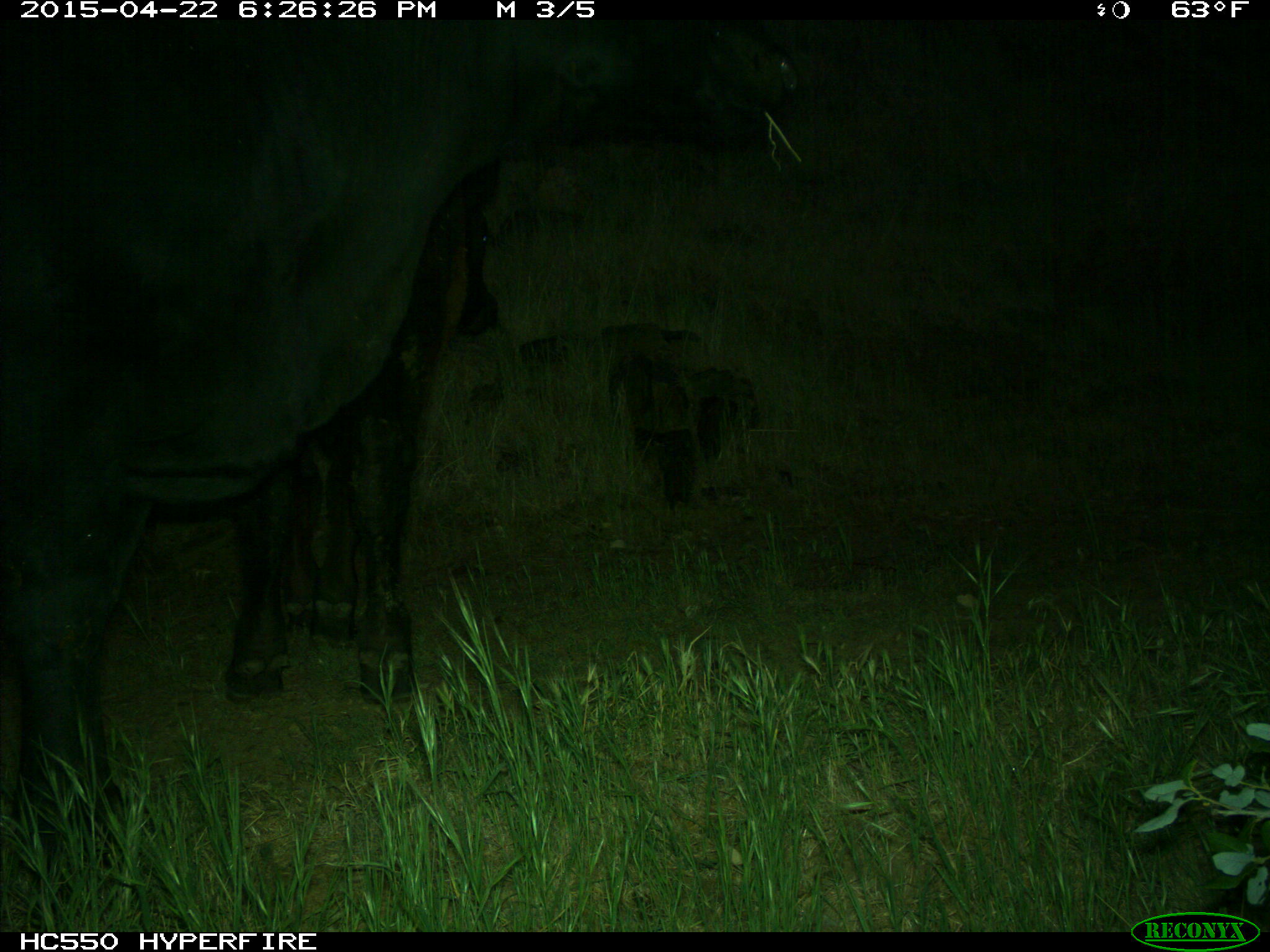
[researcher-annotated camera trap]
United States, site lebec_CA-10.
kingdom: Animalia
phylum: Chordata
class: Mammalia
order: Artiodactyla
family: Bovidae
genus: Bos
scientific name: Bos taurus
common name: domestic cow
Bos taurus (domestic cow).